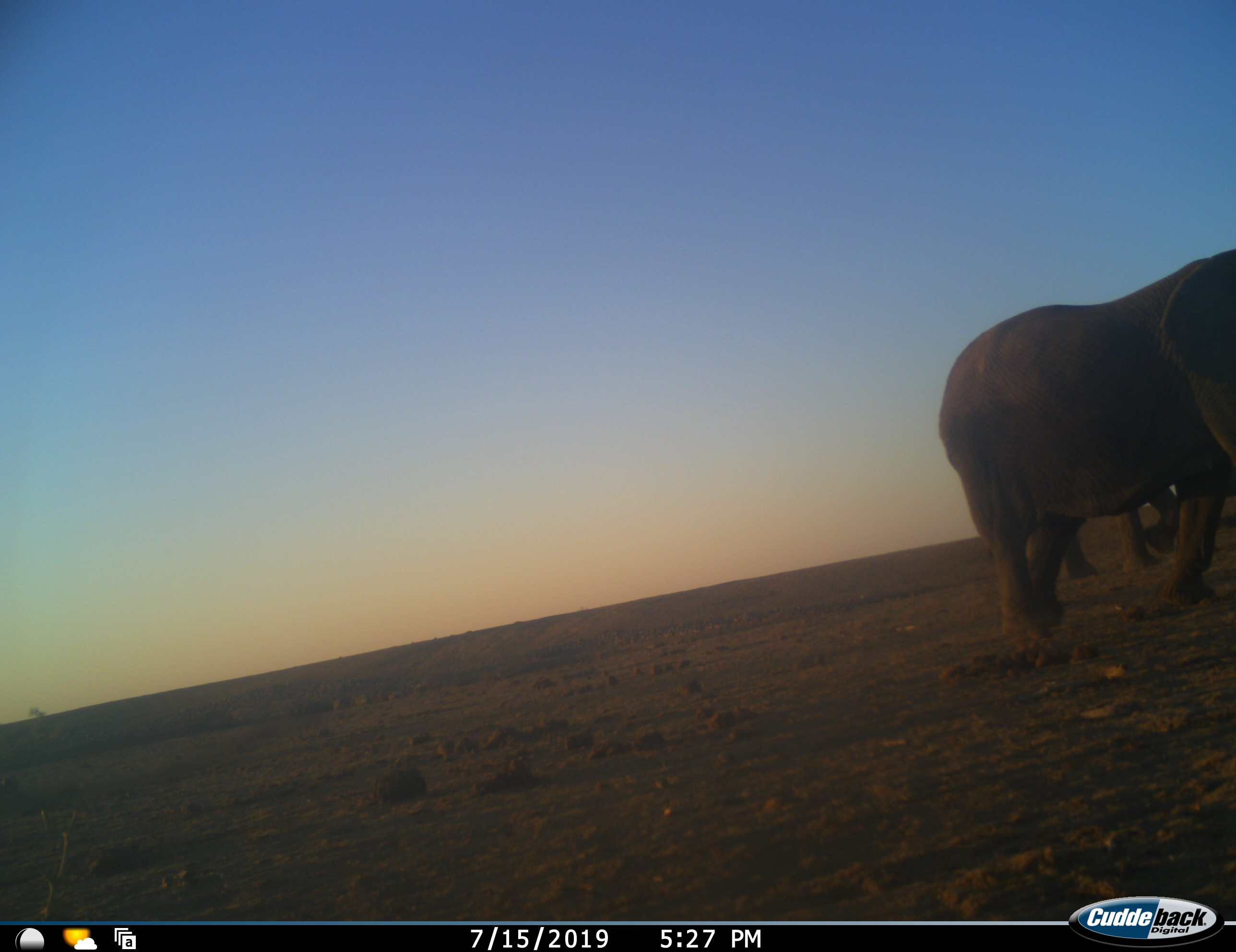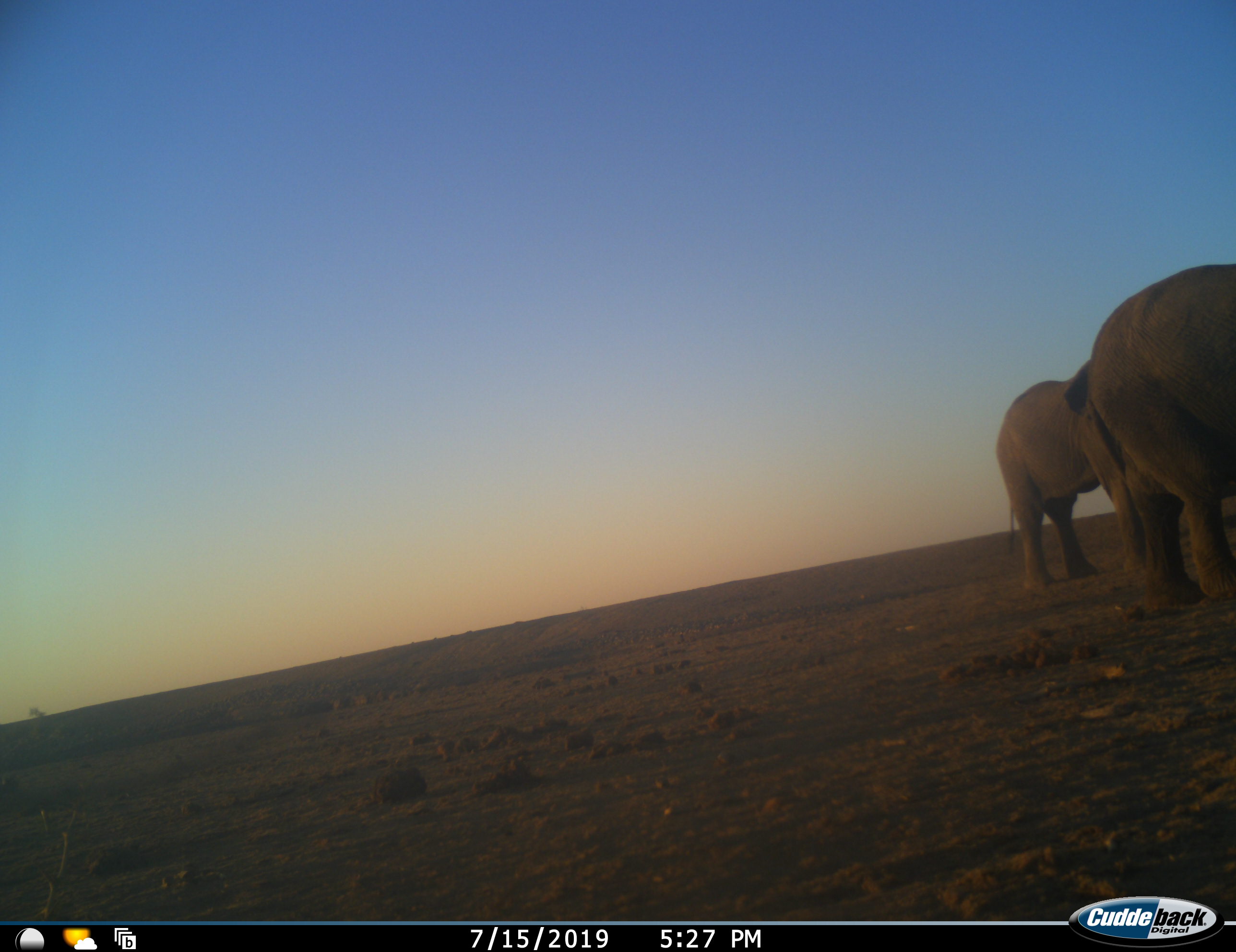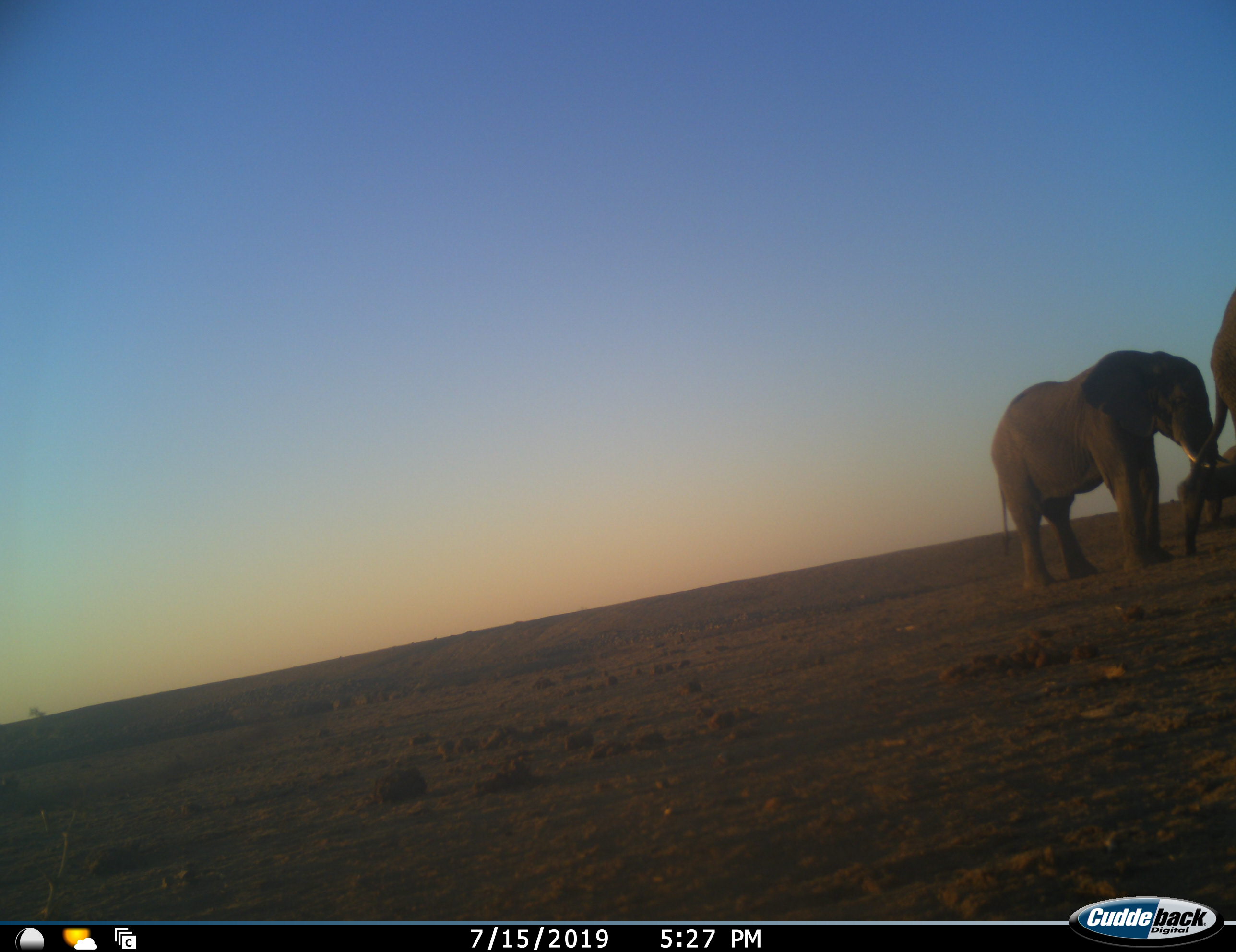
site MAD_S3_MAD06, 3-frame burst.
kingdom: Animalia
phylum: Chordata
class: Mammalia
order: Proboscidea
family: Elephantidae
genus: Loxodonta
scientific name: Loxodonta africana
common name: african bush elephant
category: elephant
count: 3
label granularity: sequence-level